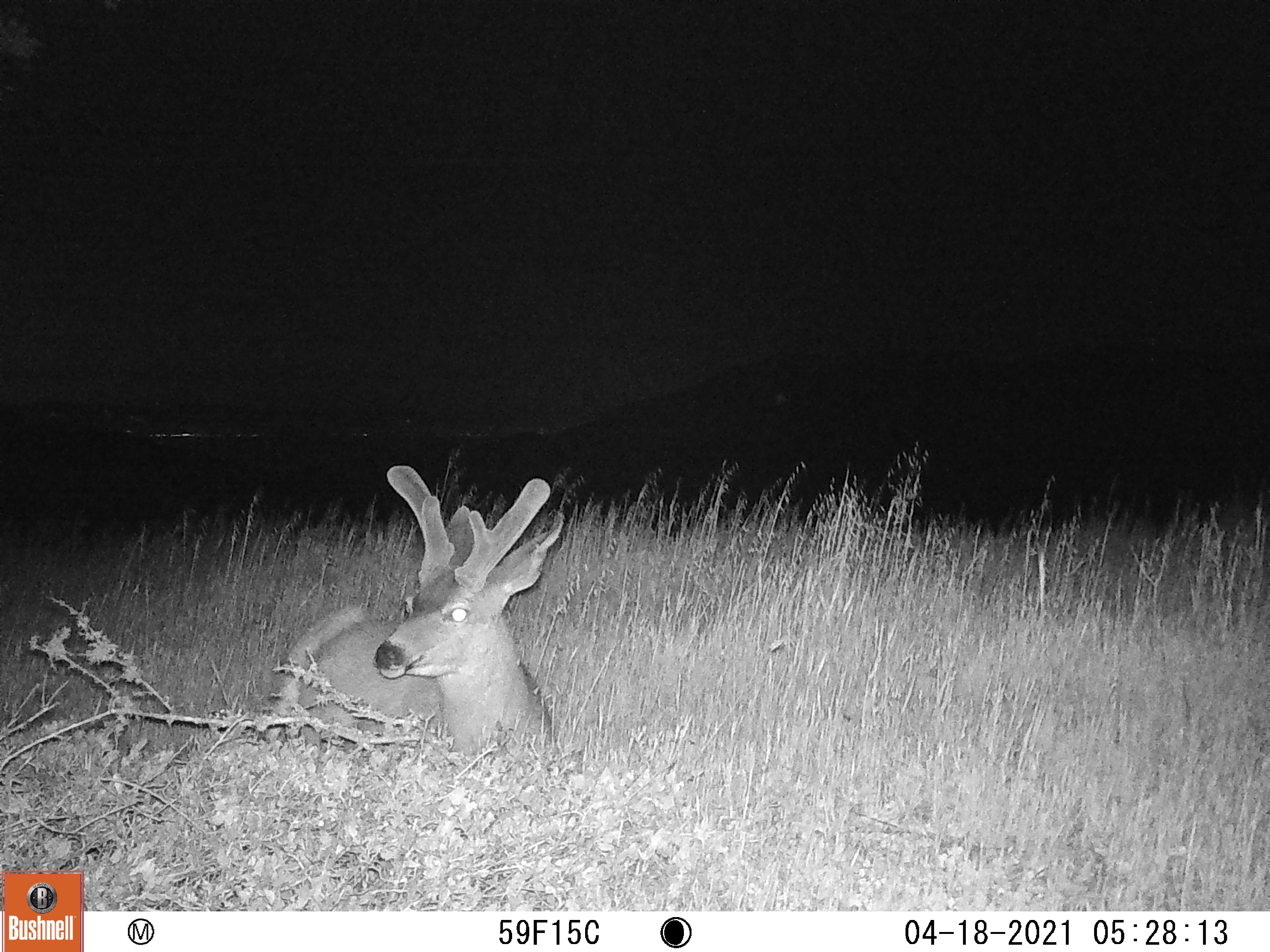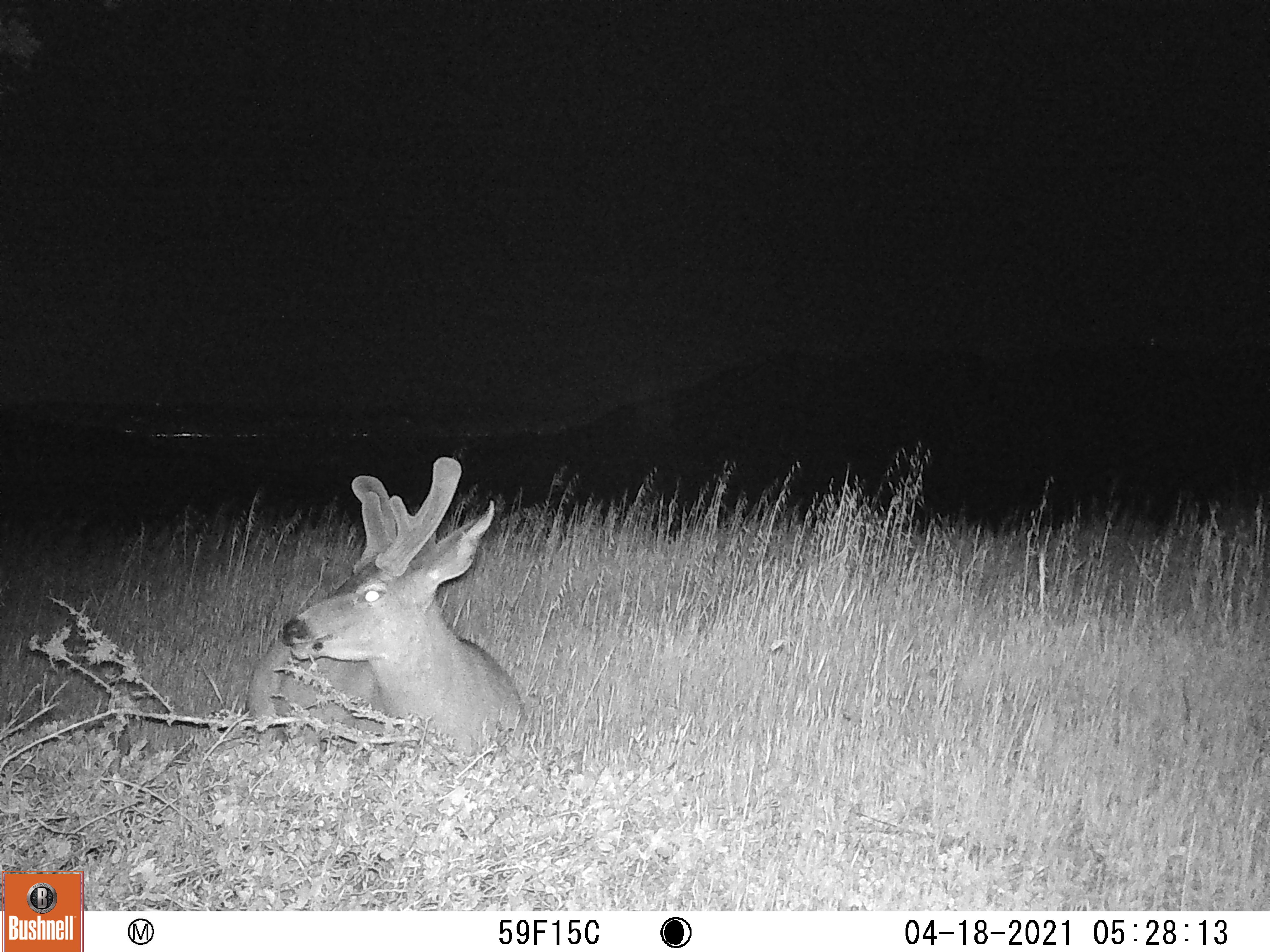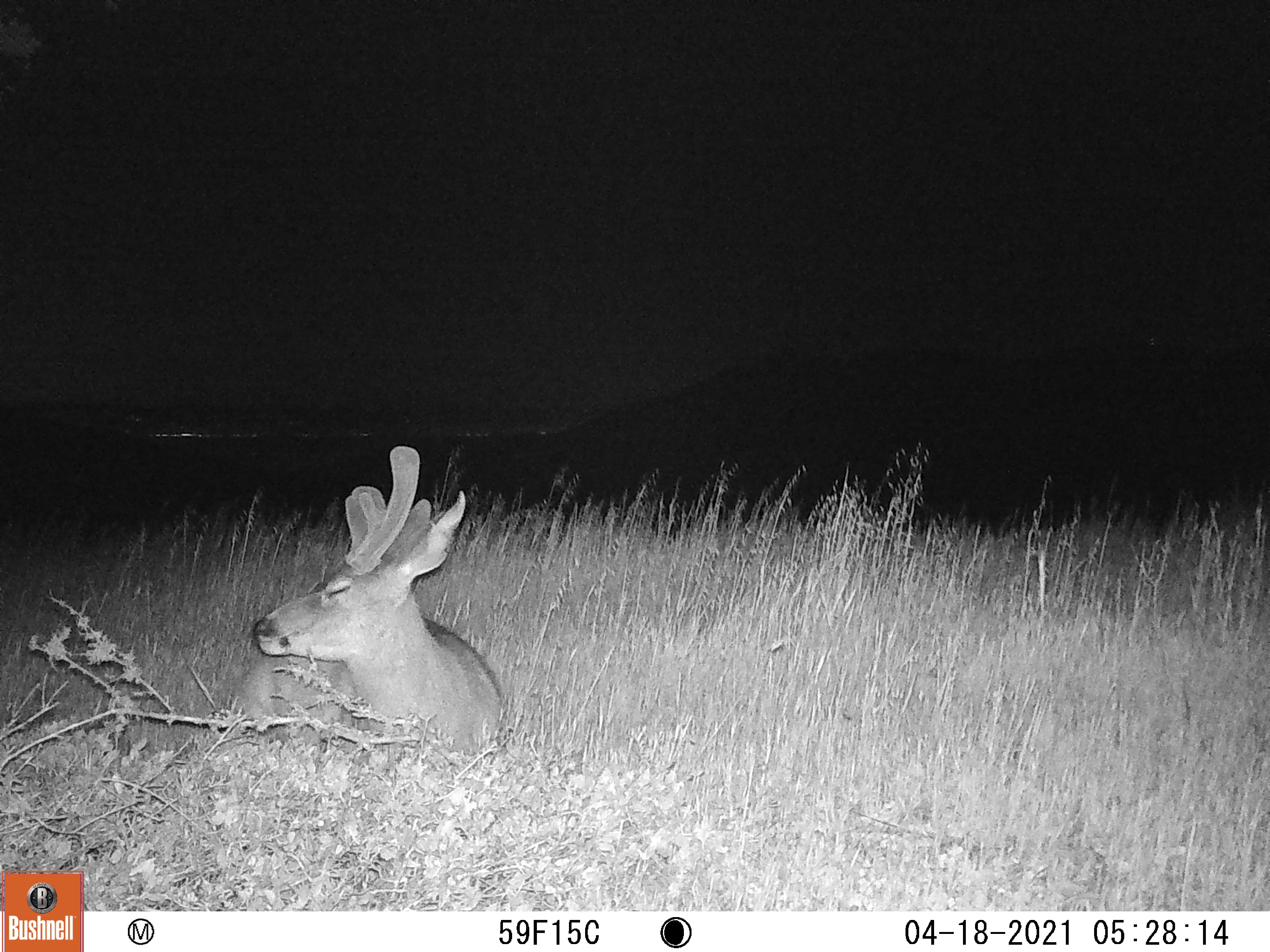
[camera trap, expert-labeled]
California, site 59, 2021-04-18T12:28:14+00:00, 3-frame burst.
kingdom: Animalia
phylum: Chordata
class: Mammalia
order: Artiodactyla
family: Cervidae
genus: Odocoileus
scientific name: Odocoileus hemionus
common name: mule deer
Mule deer (Odocoileus hemionus).